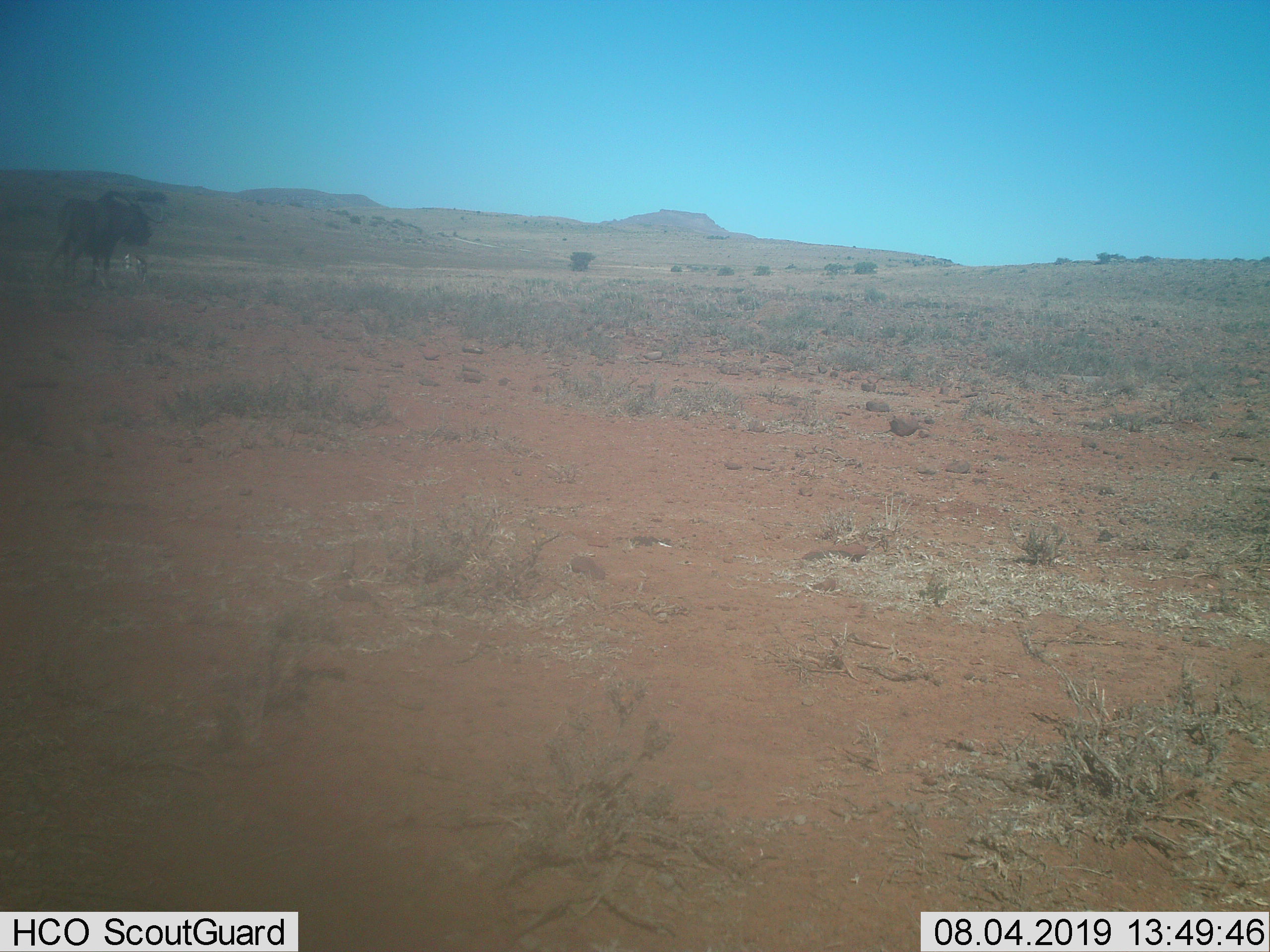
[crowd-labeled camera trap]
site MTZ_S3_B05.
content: unidentified animal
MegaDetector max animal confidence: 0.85